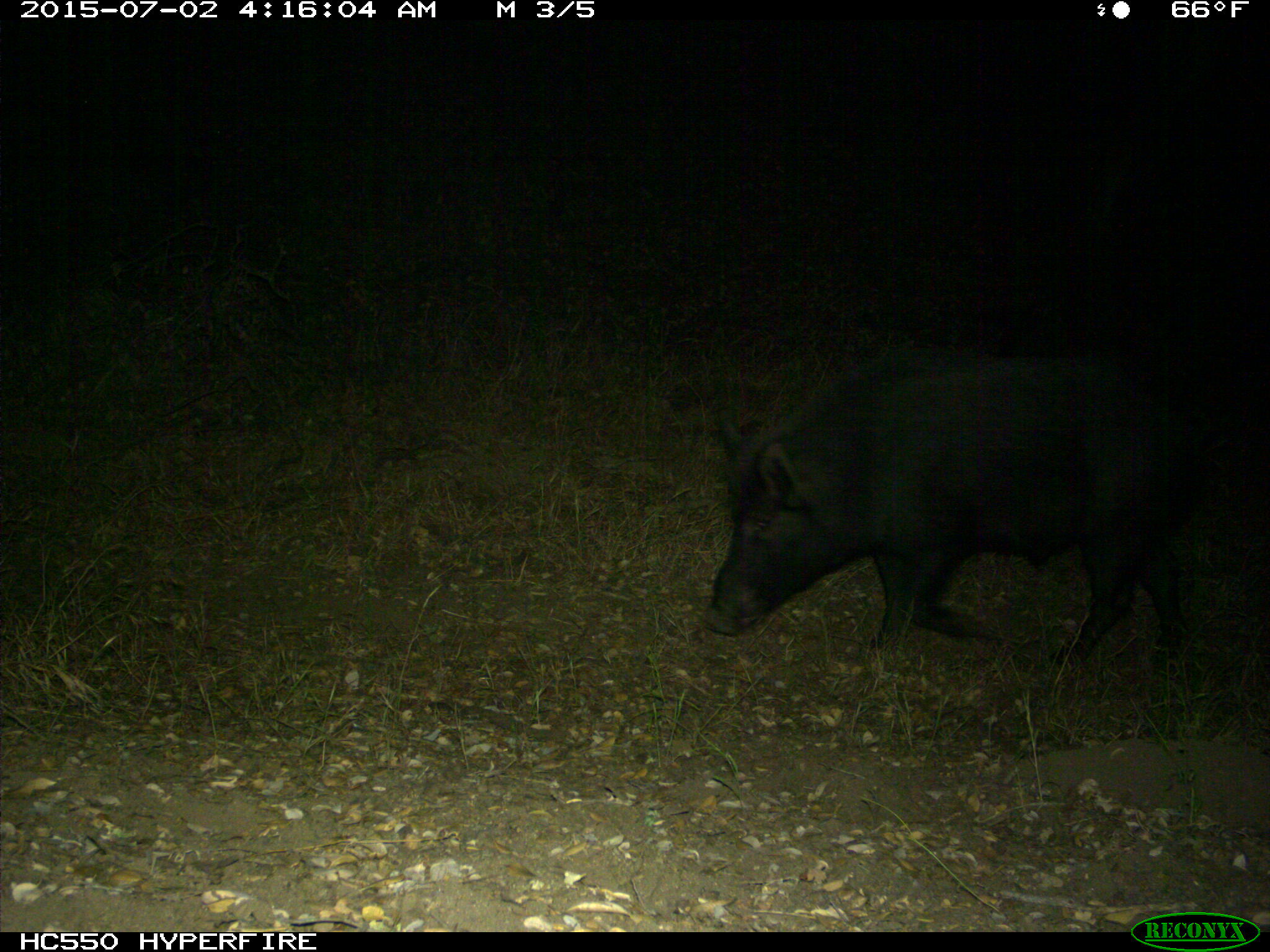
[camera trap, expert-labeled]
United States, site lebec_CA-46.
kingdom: Animalia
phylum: Chordata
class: Mammalia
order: Artiodactyla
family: Suidae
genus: Sus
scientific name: Sus scrofa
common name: wild boar